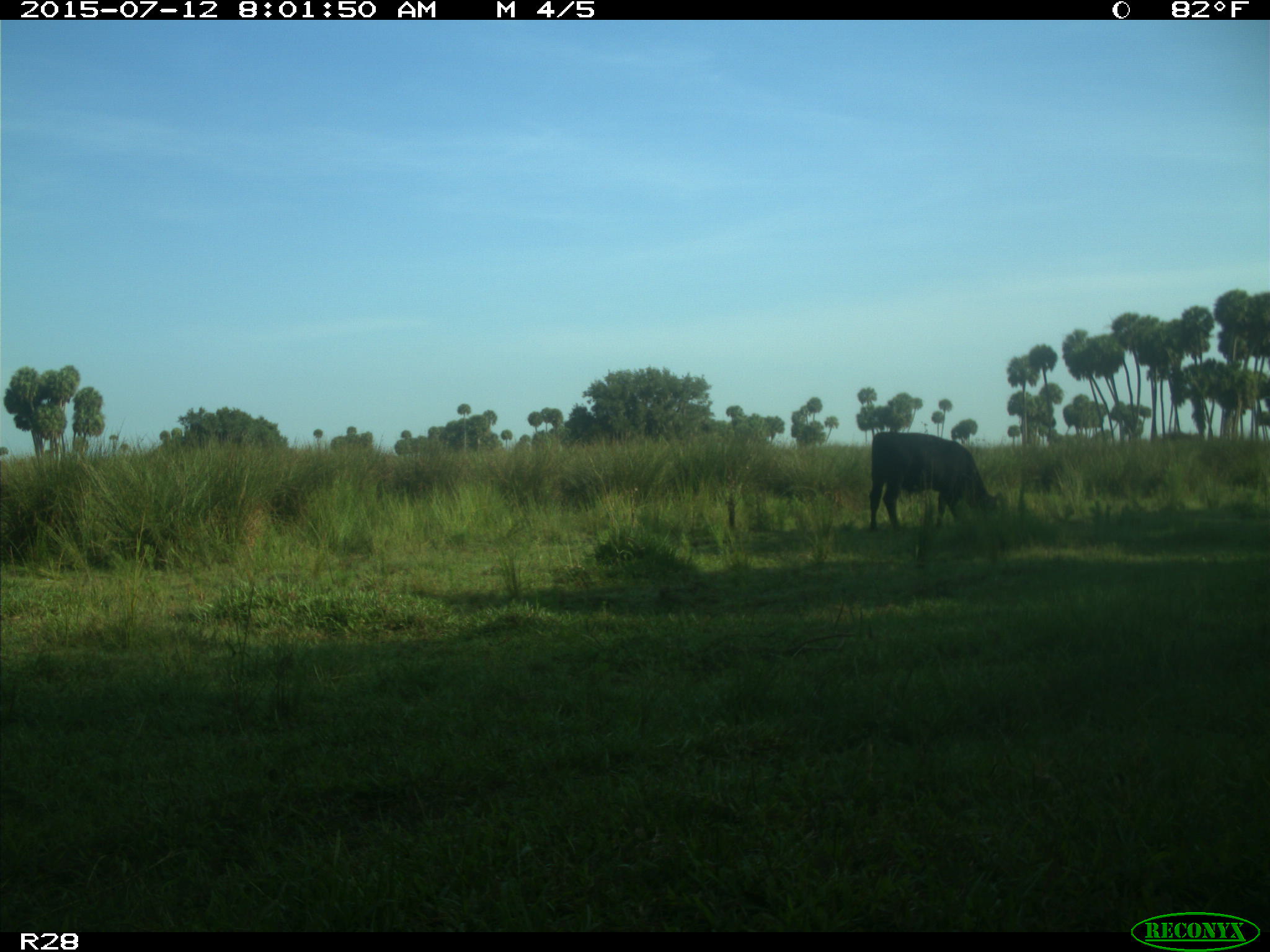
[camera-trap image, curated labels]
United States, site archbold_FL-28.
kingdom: Animalia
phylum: Chordata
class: Mammalia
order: Artiodactyla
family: Bovidae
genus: Bos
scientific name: Bos taurus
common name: domestic cow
Bos taurus (domestic cow).